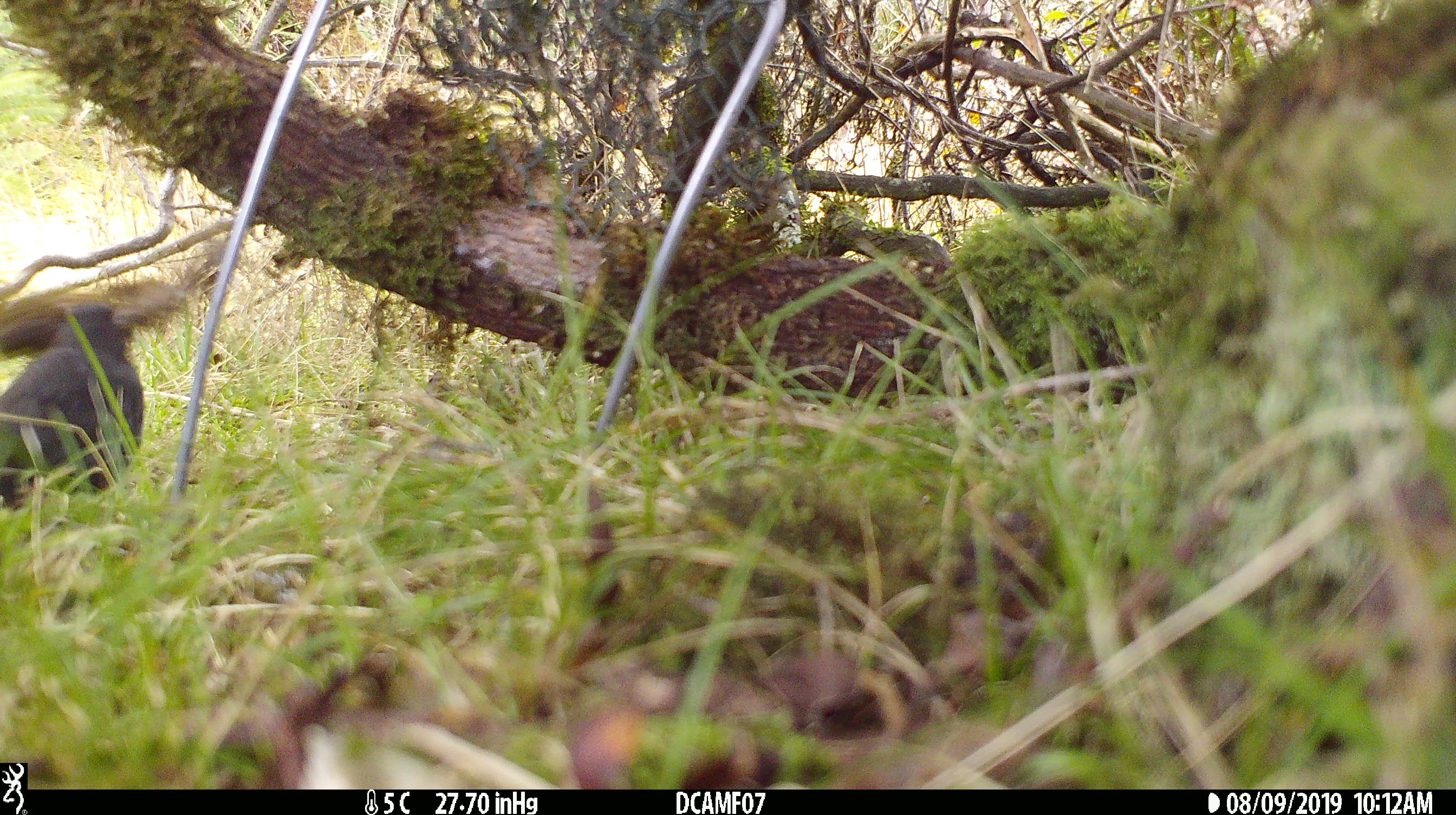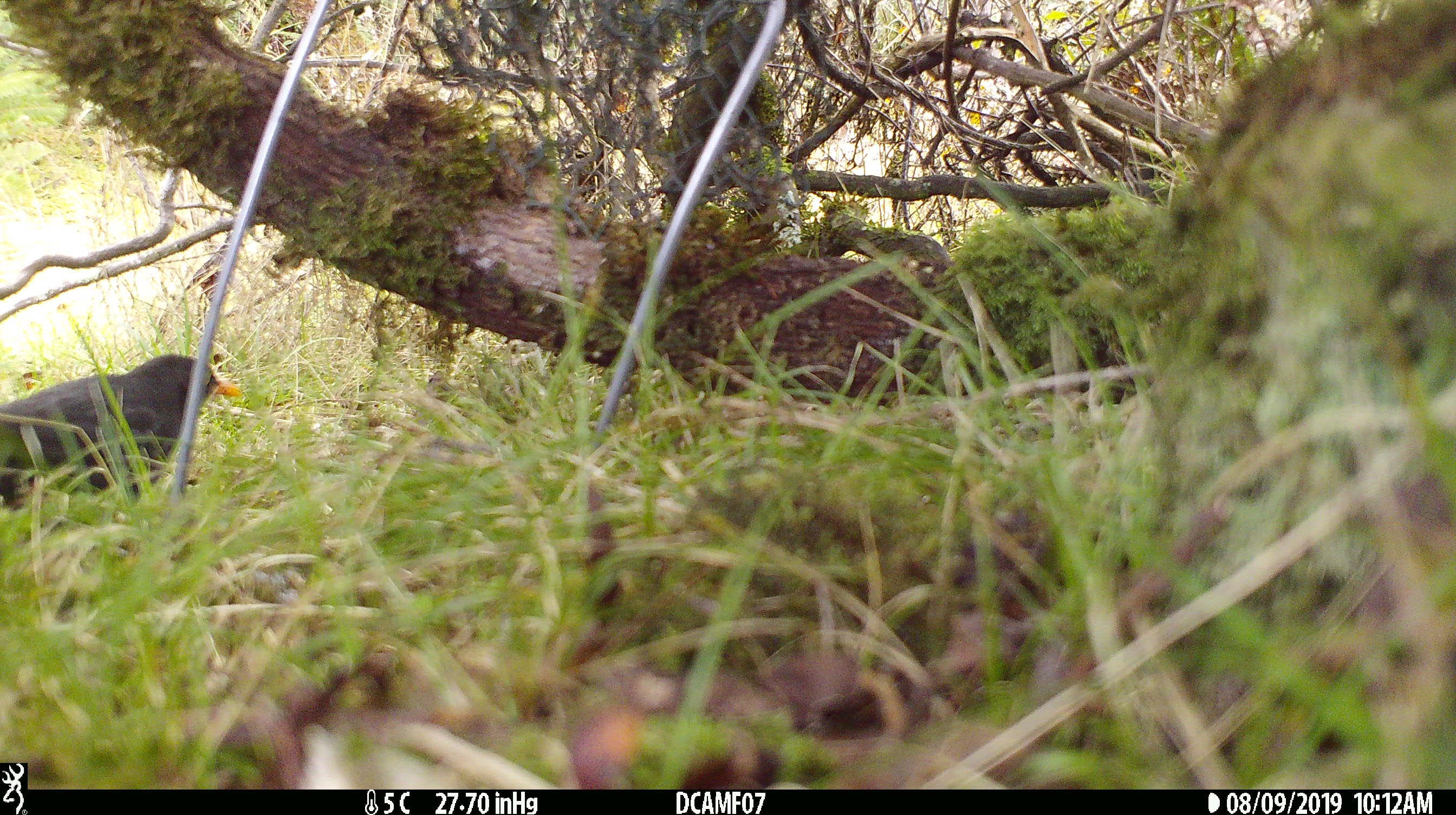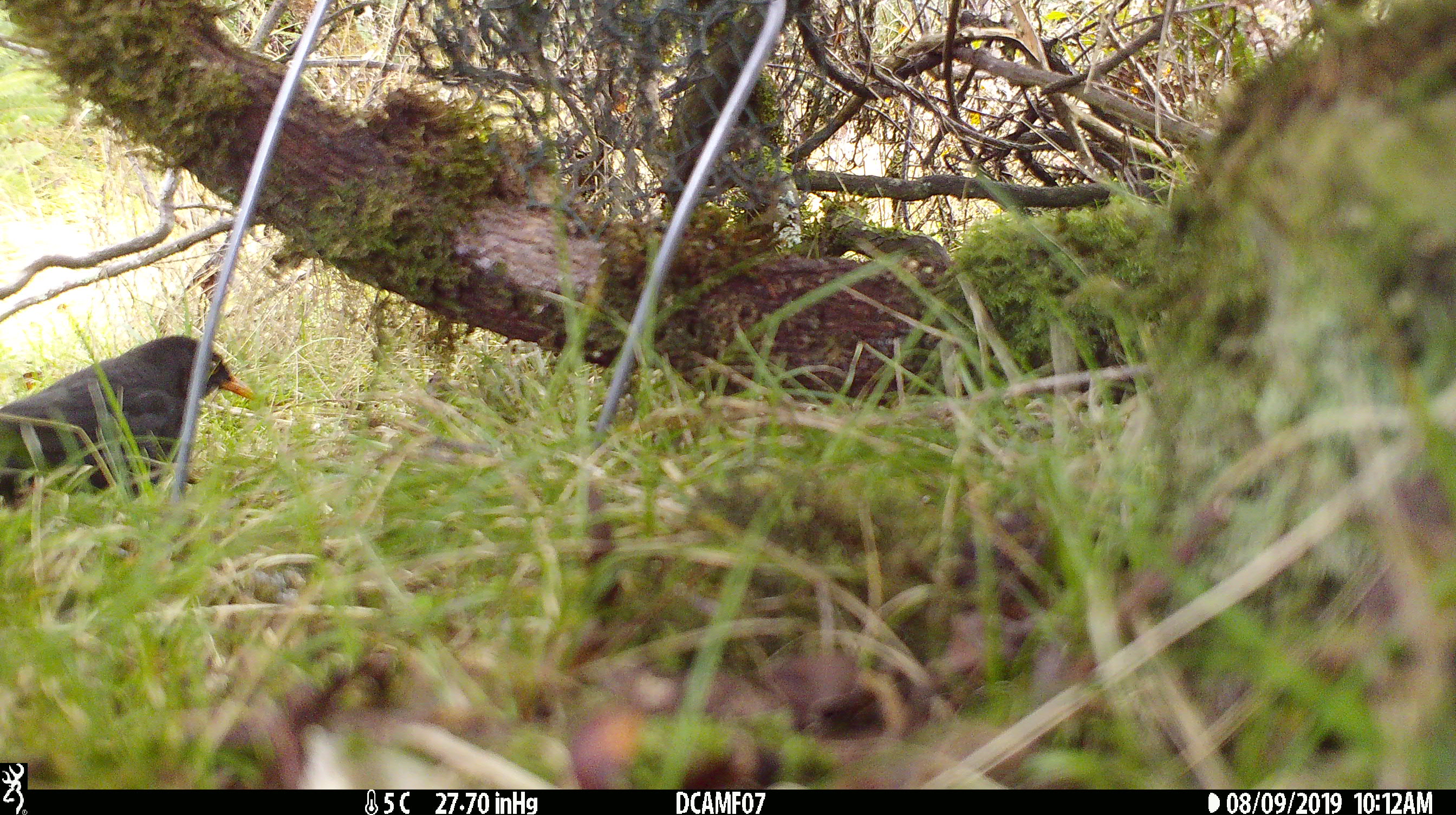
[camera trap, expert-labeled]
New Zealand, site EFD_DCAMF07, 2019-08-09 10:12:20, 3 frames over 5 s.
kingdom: Animalia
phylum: Chordata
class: Aves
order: Passeriformes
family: Turdidae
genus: Turdus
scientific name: Turdus merula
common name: eurasian blackbird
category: blackbird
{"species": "blackbird (eurasian blackbird) (Turdus merula)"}